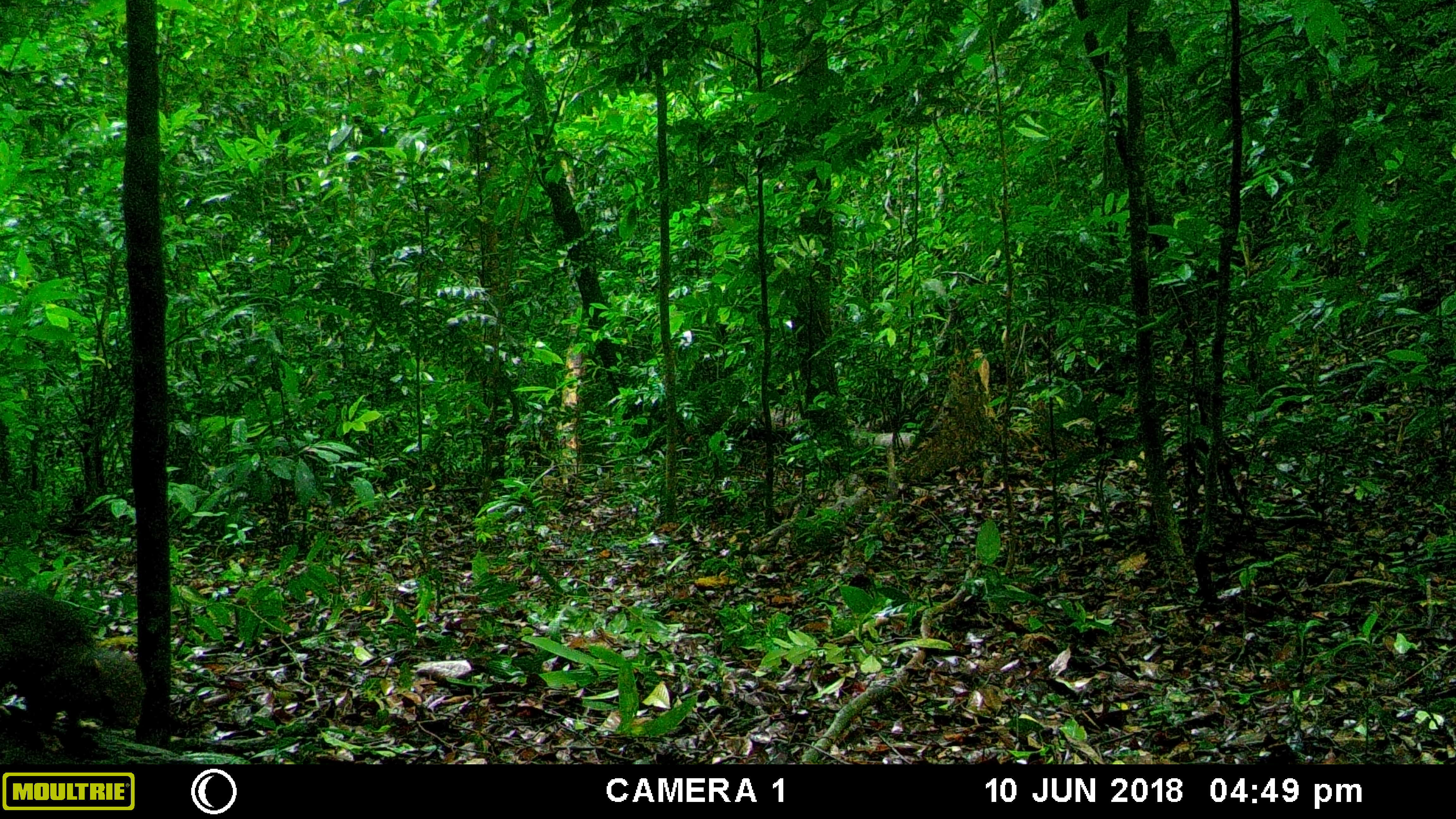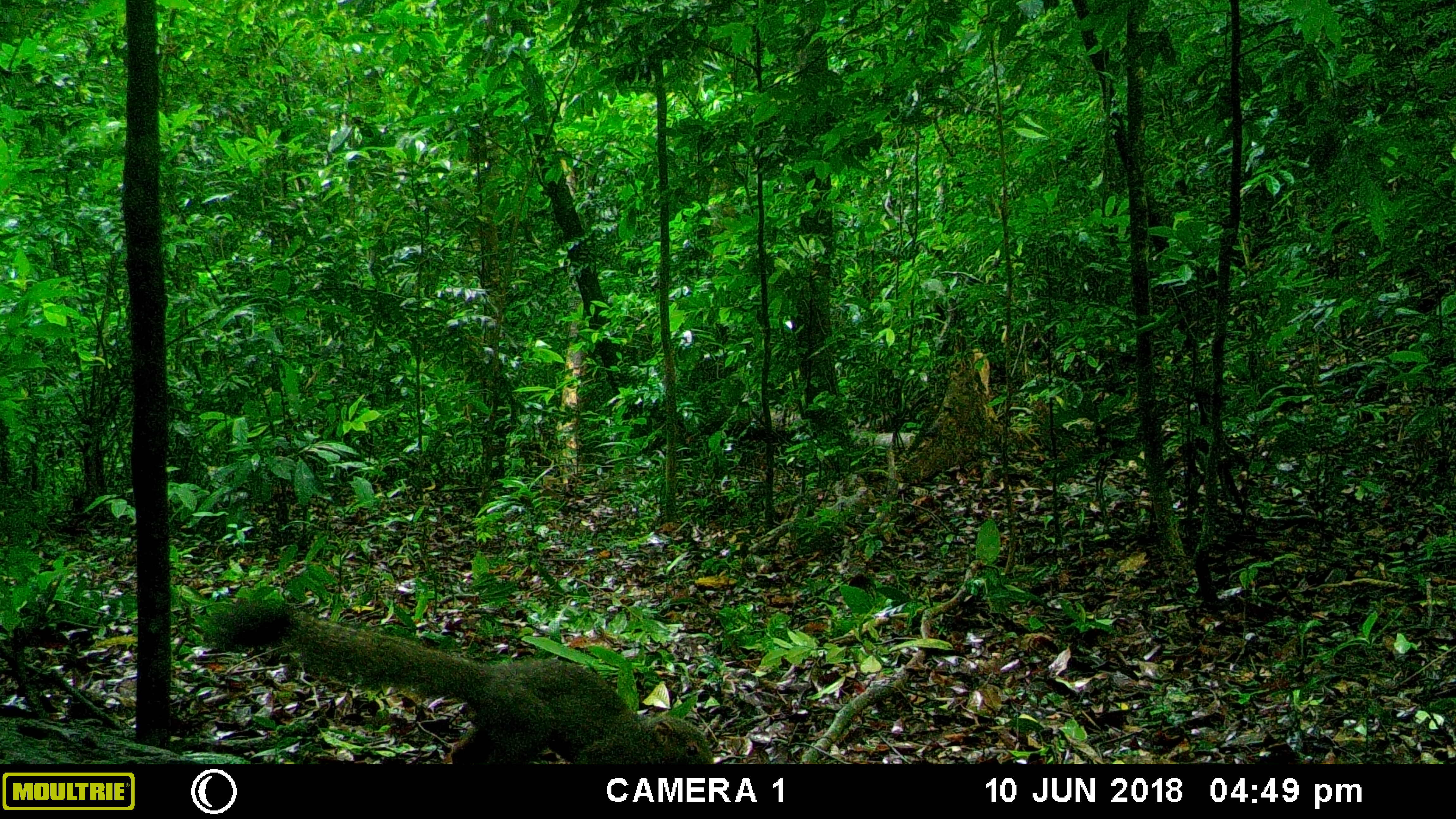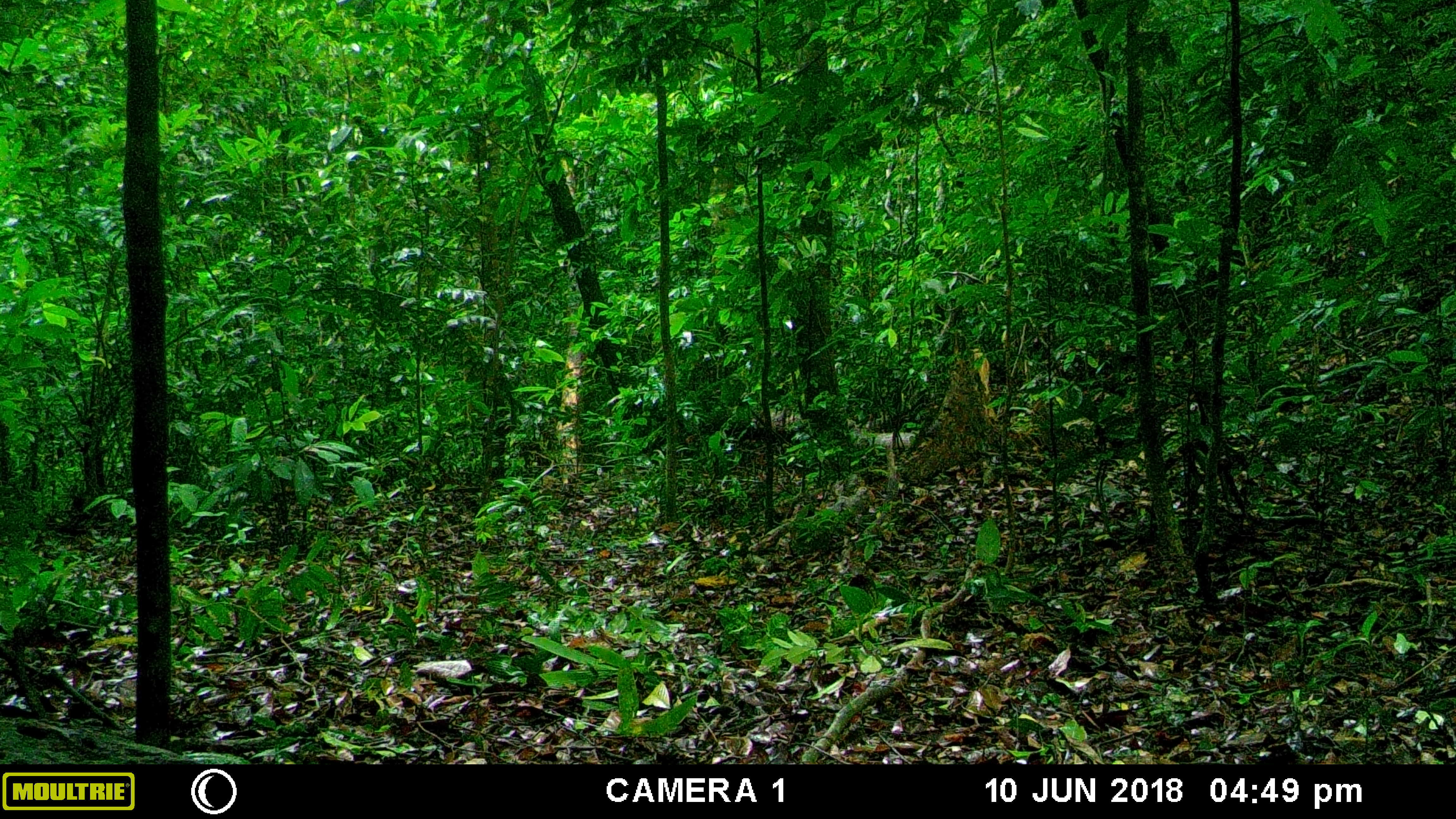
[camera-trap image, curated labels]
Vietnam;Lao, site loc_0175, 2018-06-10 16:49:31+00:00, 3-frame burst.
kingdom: Animalia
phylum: Chordata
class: Mammalia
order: Rodentia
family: Sciuridae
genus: Callosciurus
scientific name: Callosciurus erythraeus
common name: pallas's squirrel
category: pallass squirrel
Pallass squirrel (pallas's squirrel) (Callosciurus erythraeus). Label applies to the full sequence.